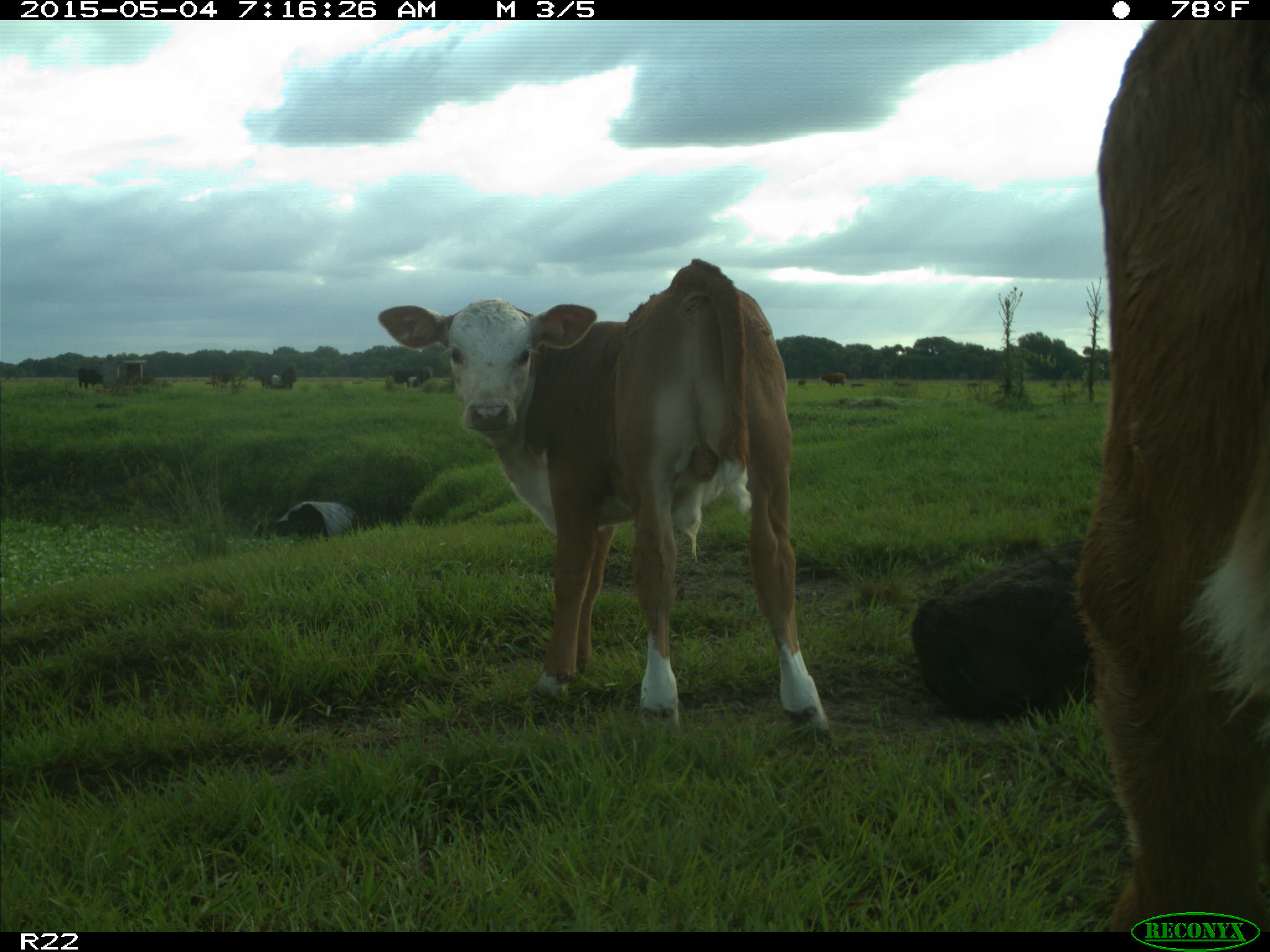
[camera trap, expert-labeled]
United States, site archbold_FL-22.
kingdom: Animalia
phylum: Chordata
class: Mammalia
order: Artiodactyla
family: Bovidae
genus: Bos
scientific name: Bos taurus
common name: domestic cow